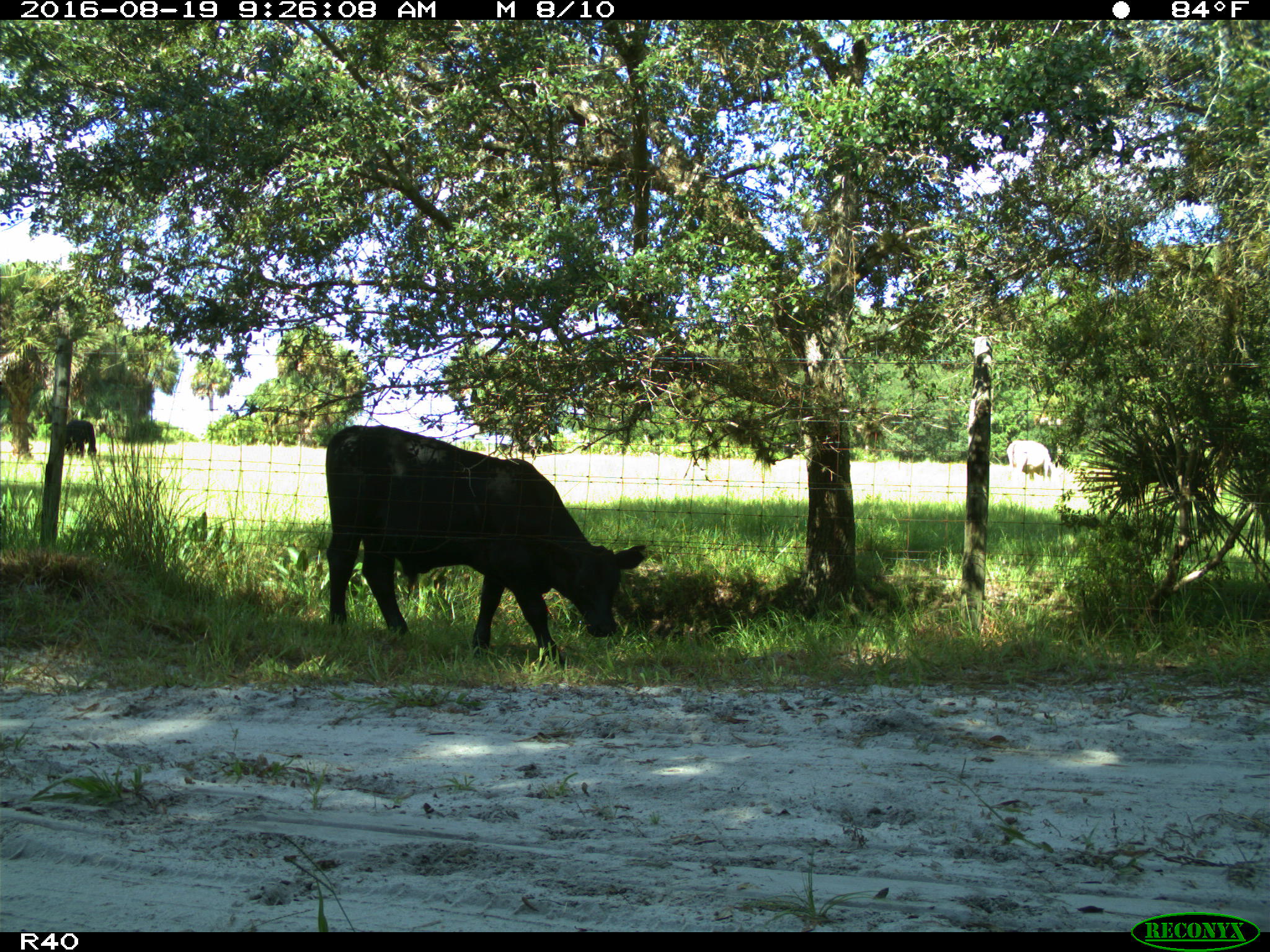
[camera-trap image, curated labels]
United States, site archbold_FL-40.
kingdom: Animalia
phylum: Chordata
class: Mammalia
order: Artiodactyla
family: Bovidae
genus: Bos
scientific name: Bos taurus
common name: domestic cow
Bos taurus (domestic cow).